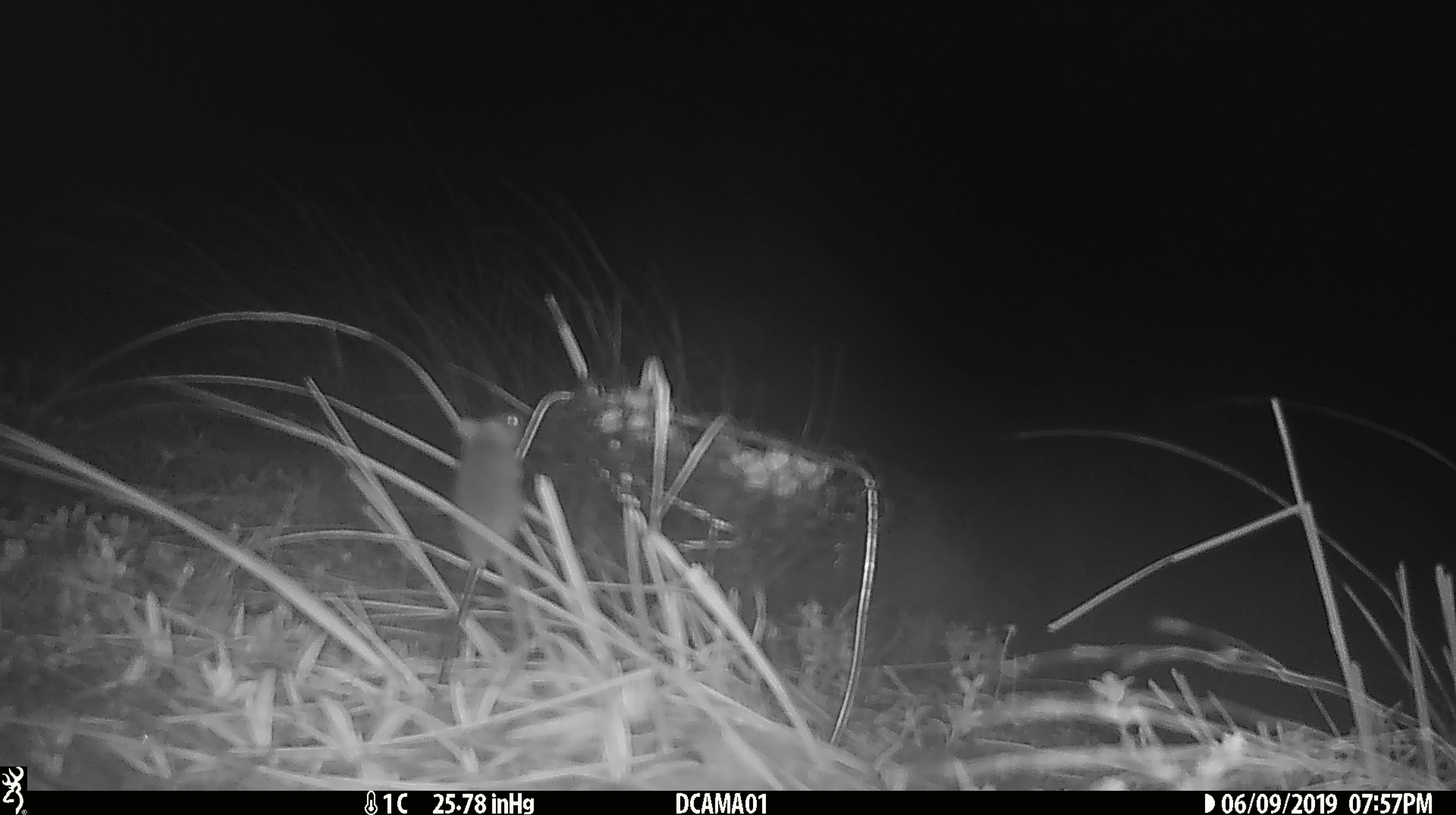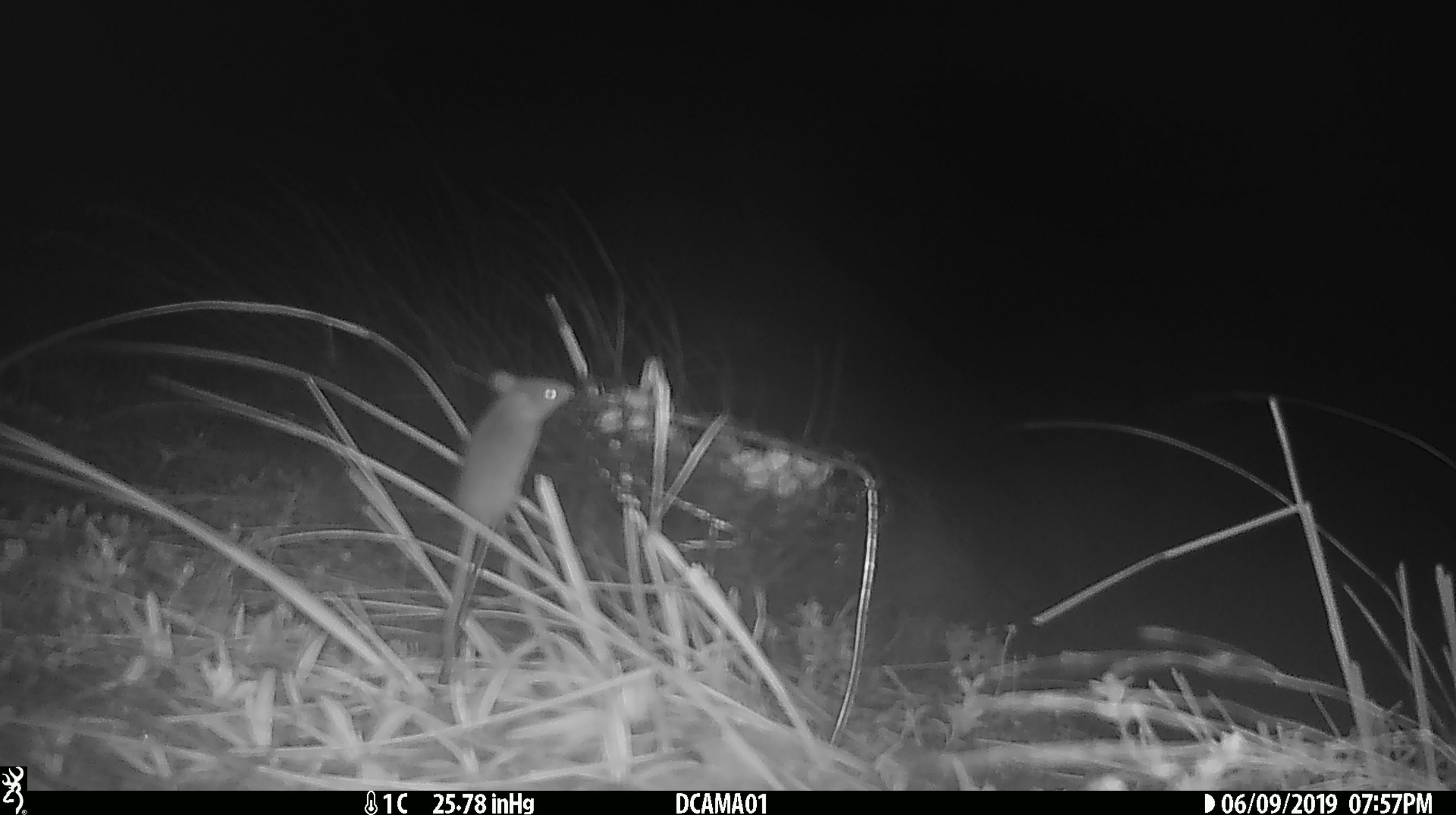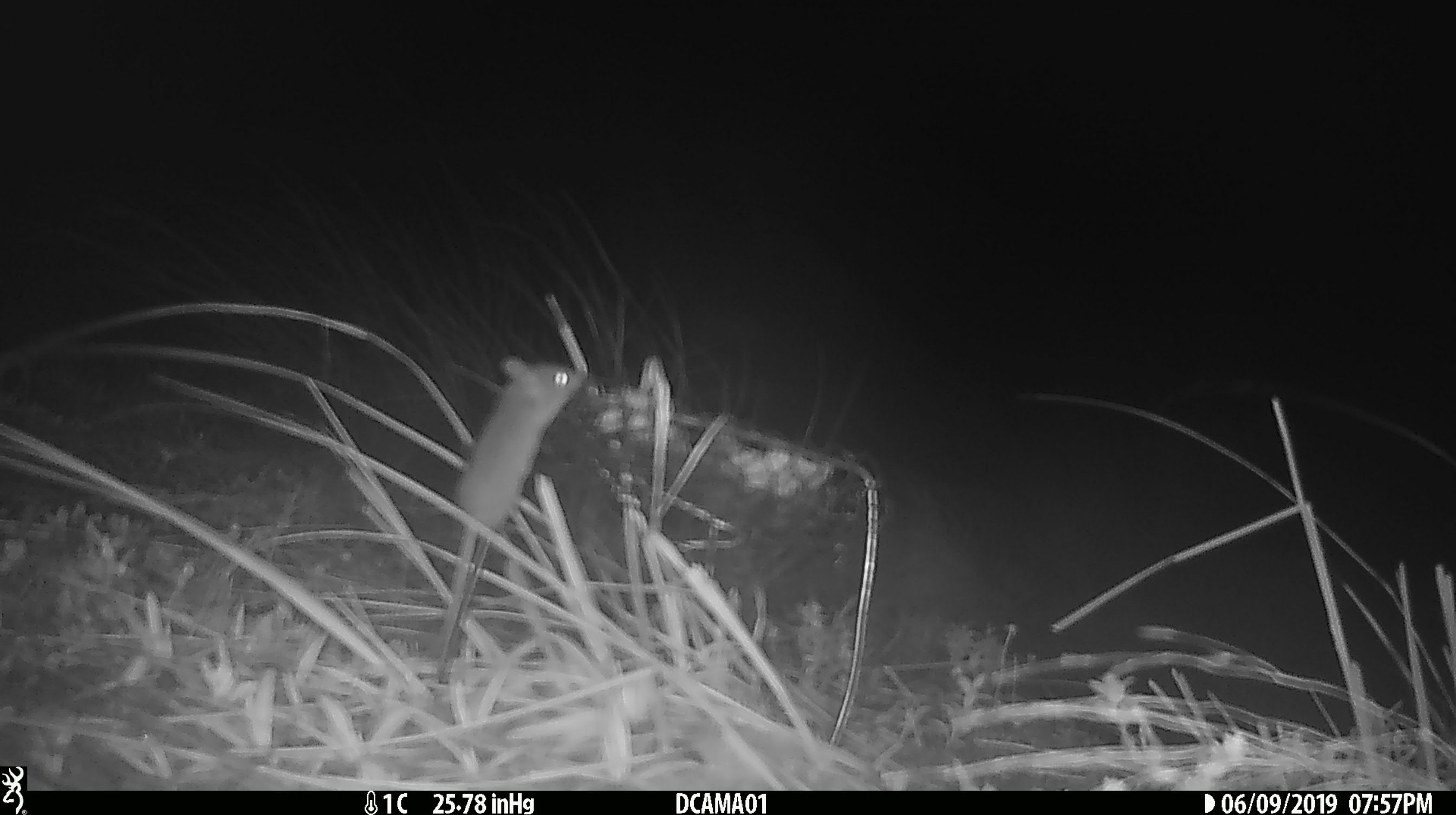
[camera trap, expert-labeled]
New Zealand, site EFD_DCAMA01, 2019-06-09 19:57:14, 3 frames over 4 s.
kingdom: Animalia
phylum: Chordata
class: Mammalia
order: Rodentia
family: Muridae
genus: Mus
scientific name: Mus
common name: mouse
Mouse (Mus).